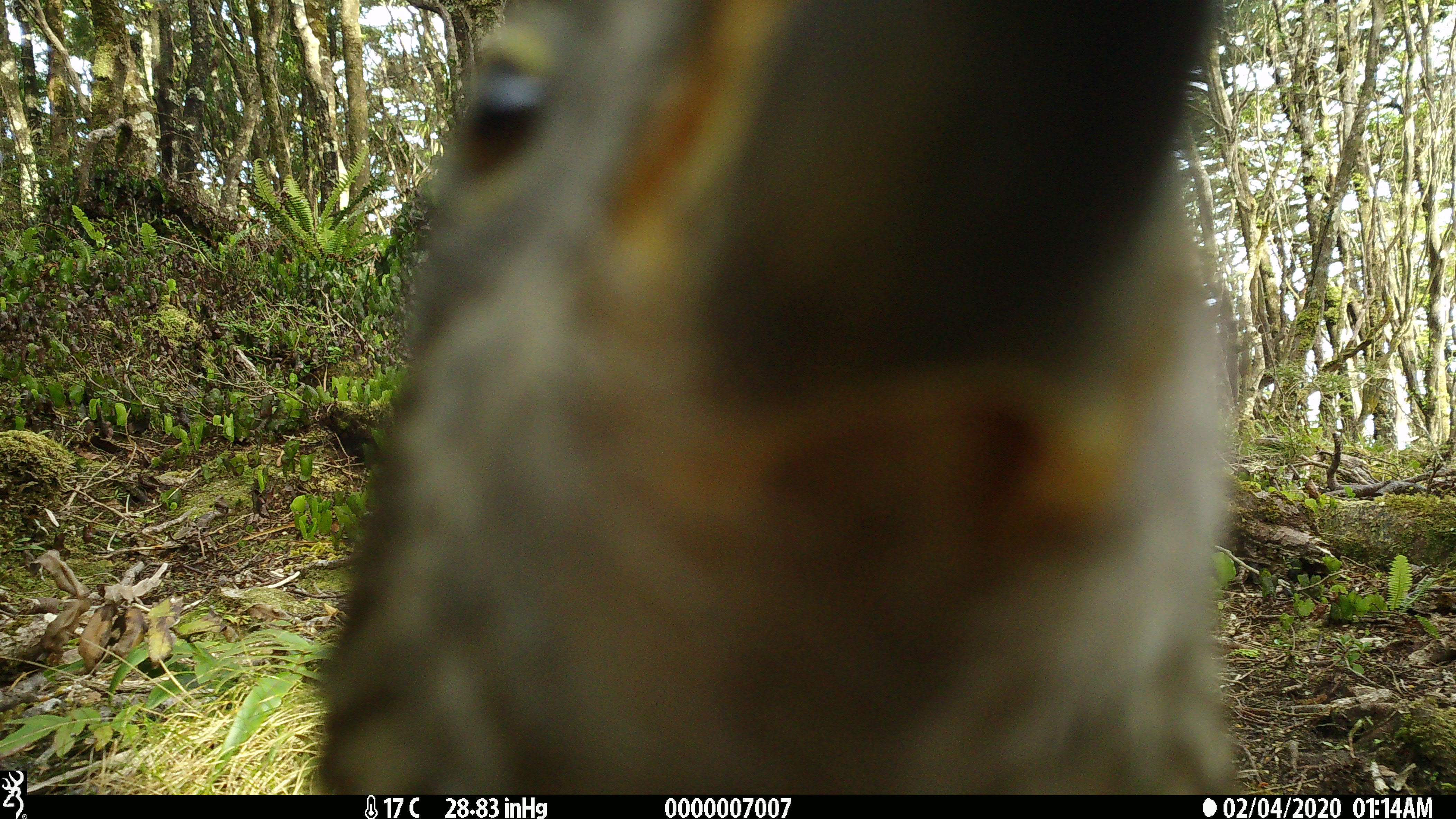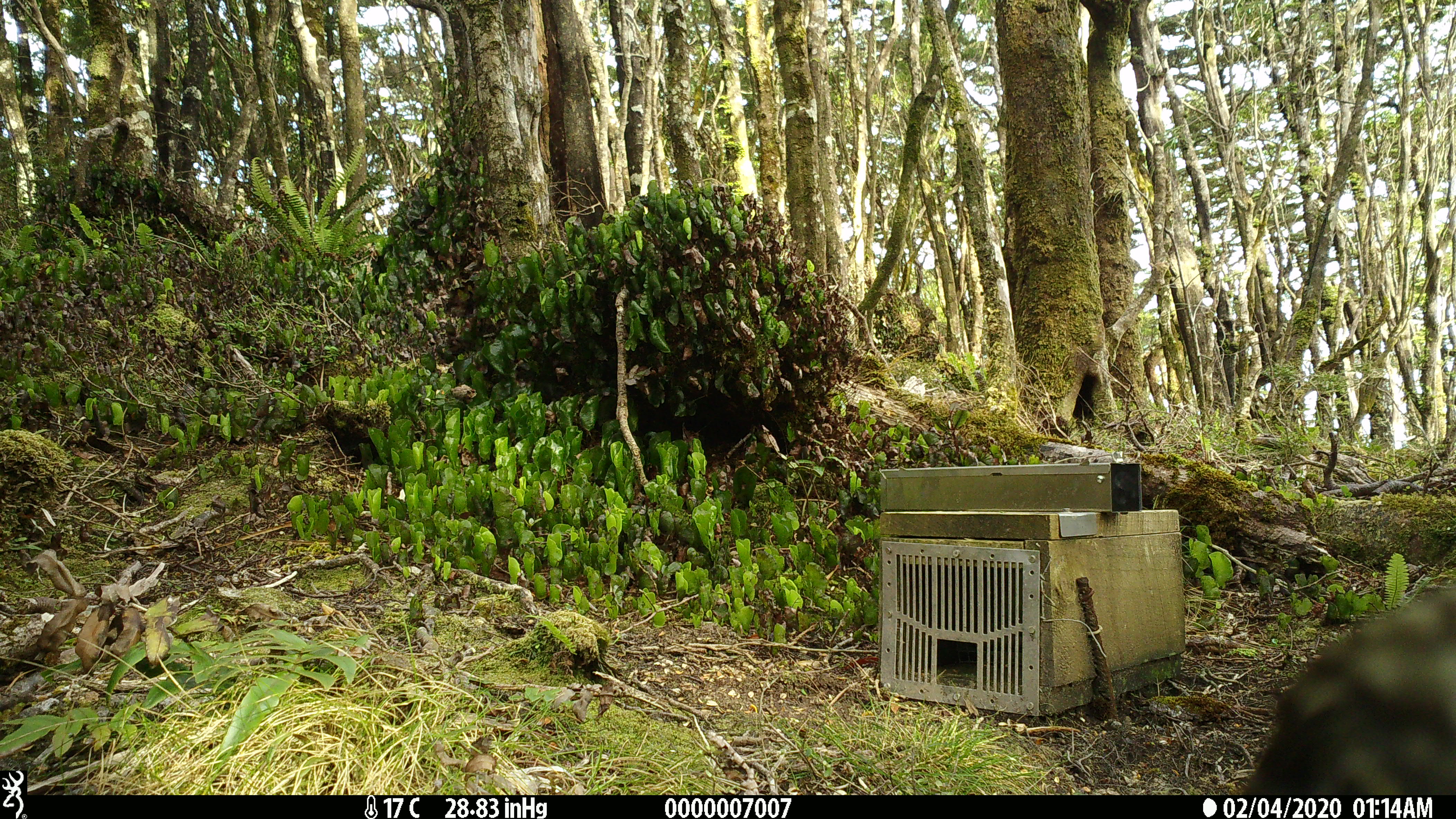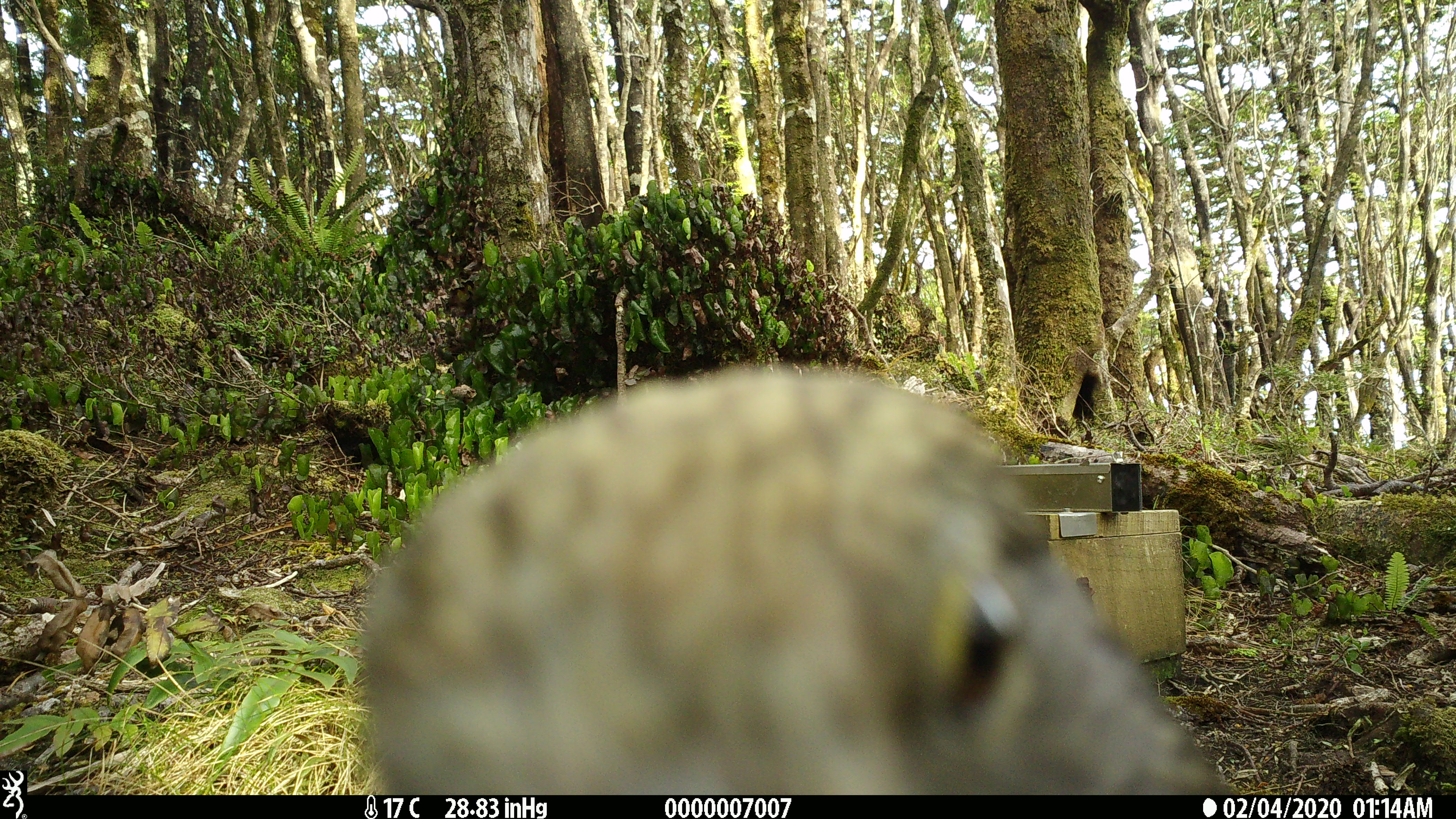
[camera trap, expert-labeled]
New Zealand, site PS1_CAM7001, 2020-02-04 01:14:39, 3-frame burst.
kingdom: Animalia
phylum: Chordata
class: Aves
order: Psittaciformes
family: Strigopidae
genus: Nestor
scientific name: Nestor notabilis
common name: kea